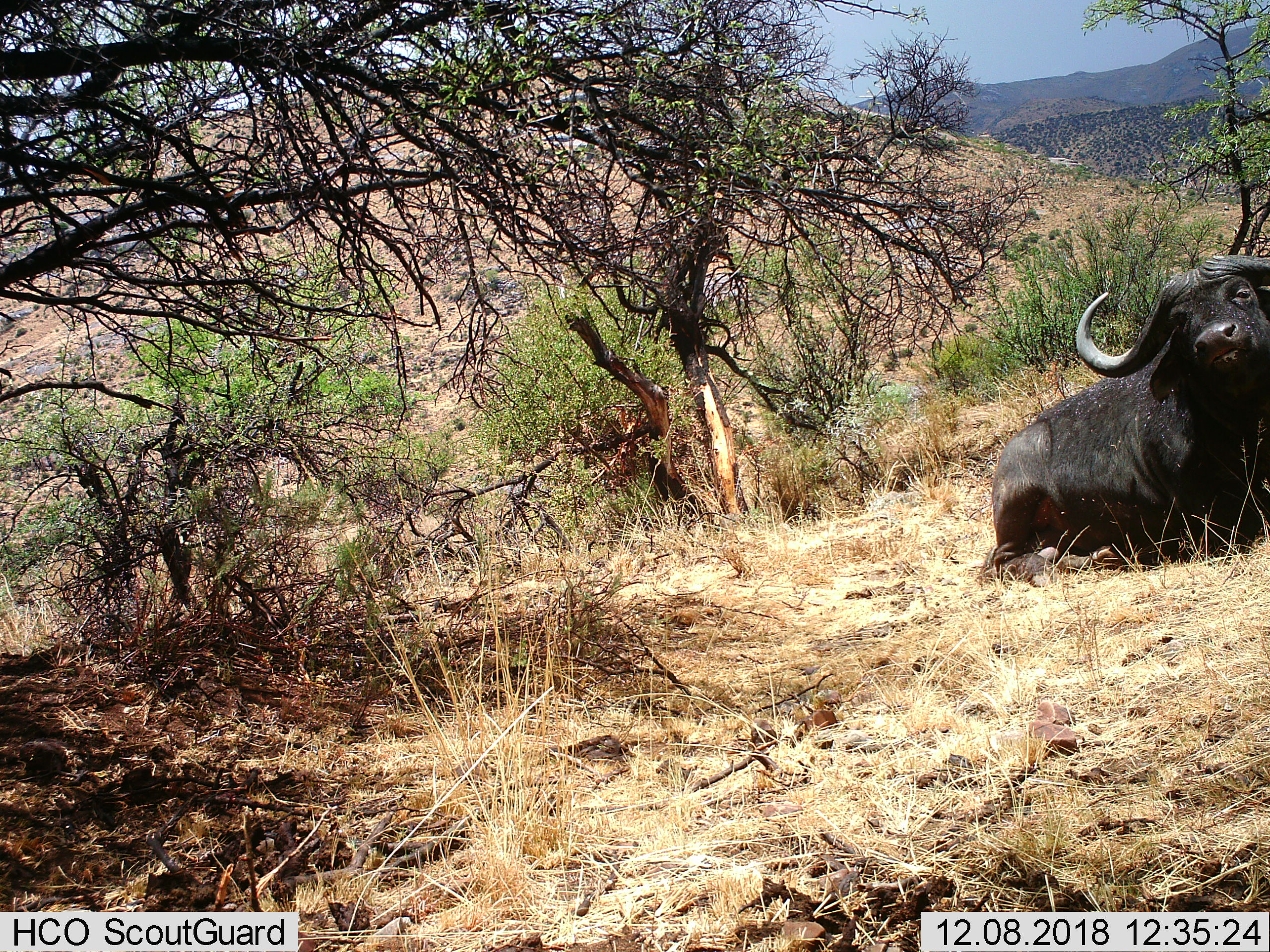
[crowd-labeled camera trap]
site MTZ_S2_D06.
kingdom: Animalia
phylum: Chordata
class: Mammalia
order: Artiodactyla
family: Bovidae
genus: Syncerus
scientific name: Syncerus caffer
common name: african buffalo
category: buffalo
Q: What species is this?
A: Buffalo (african buffalo) (Syncerus caffer).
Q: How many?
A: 1.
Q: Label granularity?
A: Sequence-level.